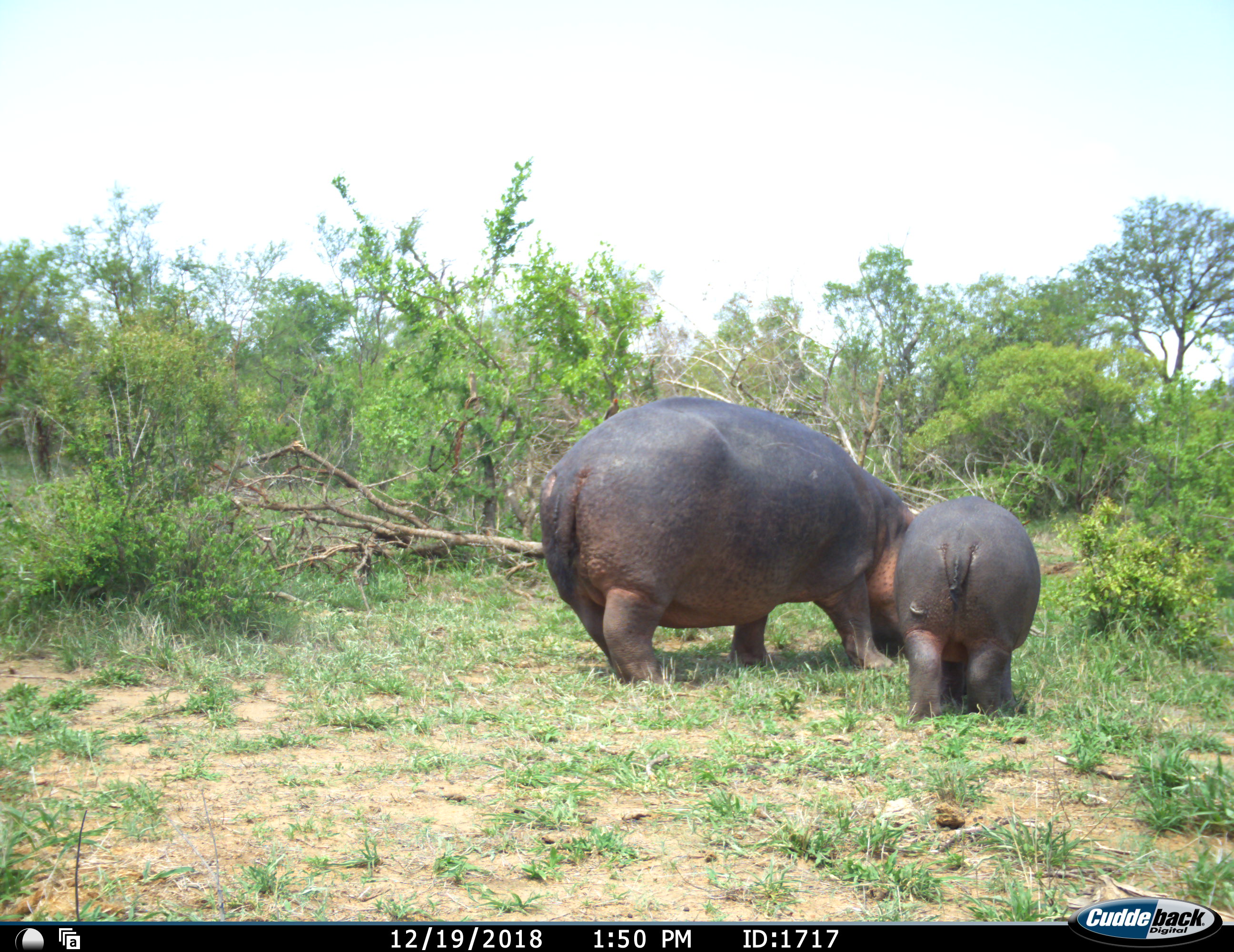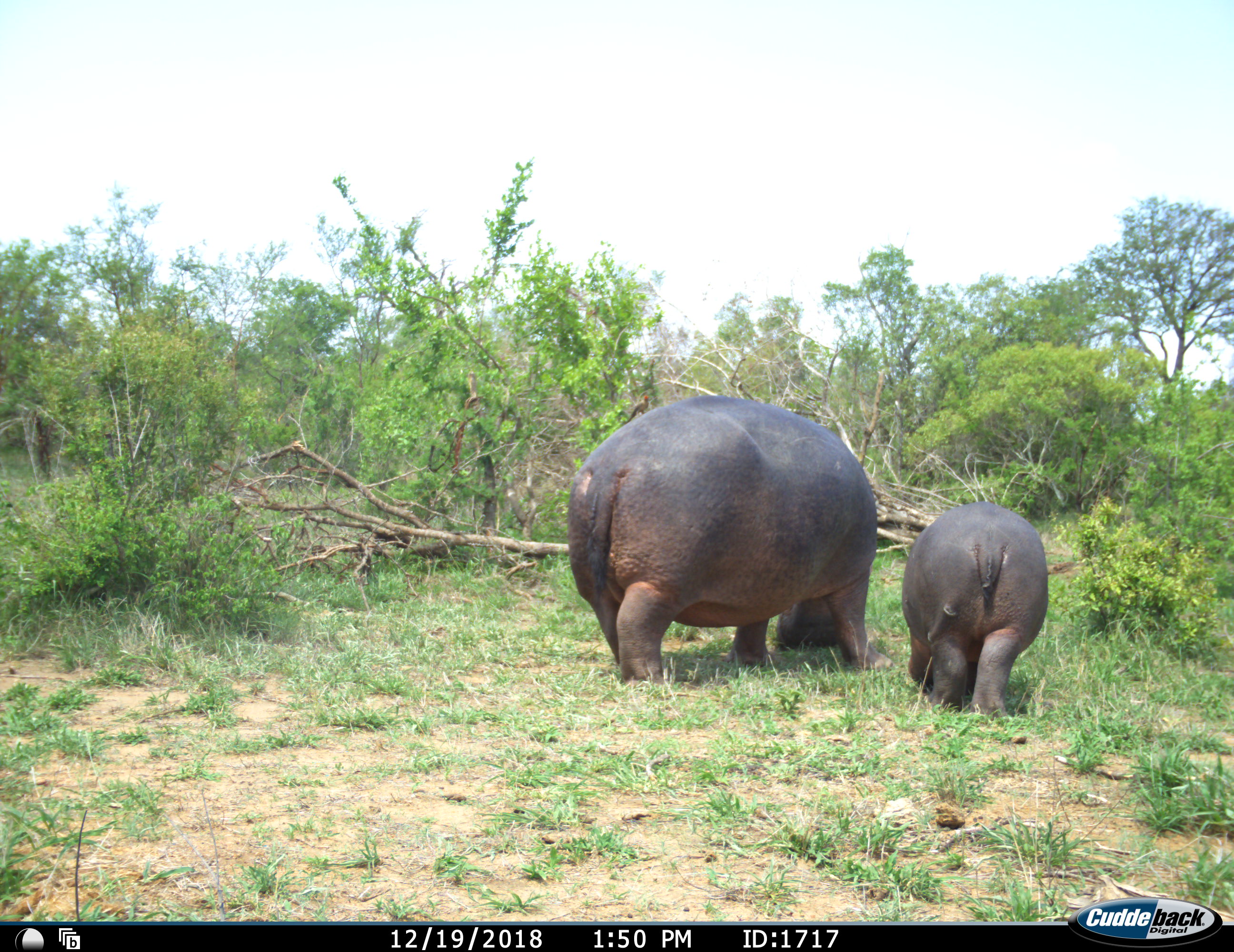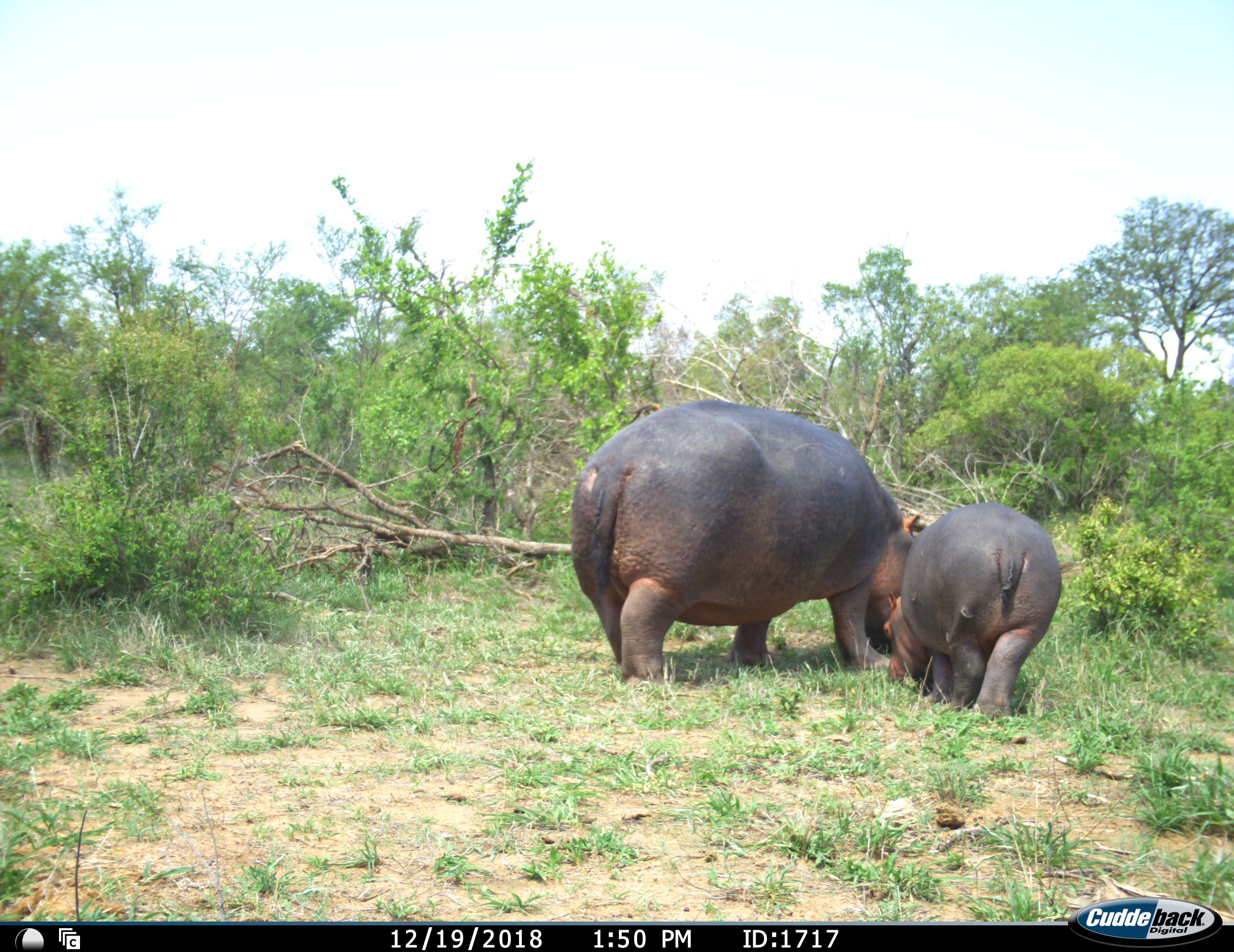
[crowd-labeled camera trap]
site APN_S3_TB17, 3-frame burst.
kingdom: Animalia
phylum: Chordata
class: Mammalia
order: Artiodactyla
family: Hippopotamidae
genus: Hippopotamus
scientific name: Hippopotamus amphibius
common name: hippopotamus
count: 2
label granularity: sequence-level